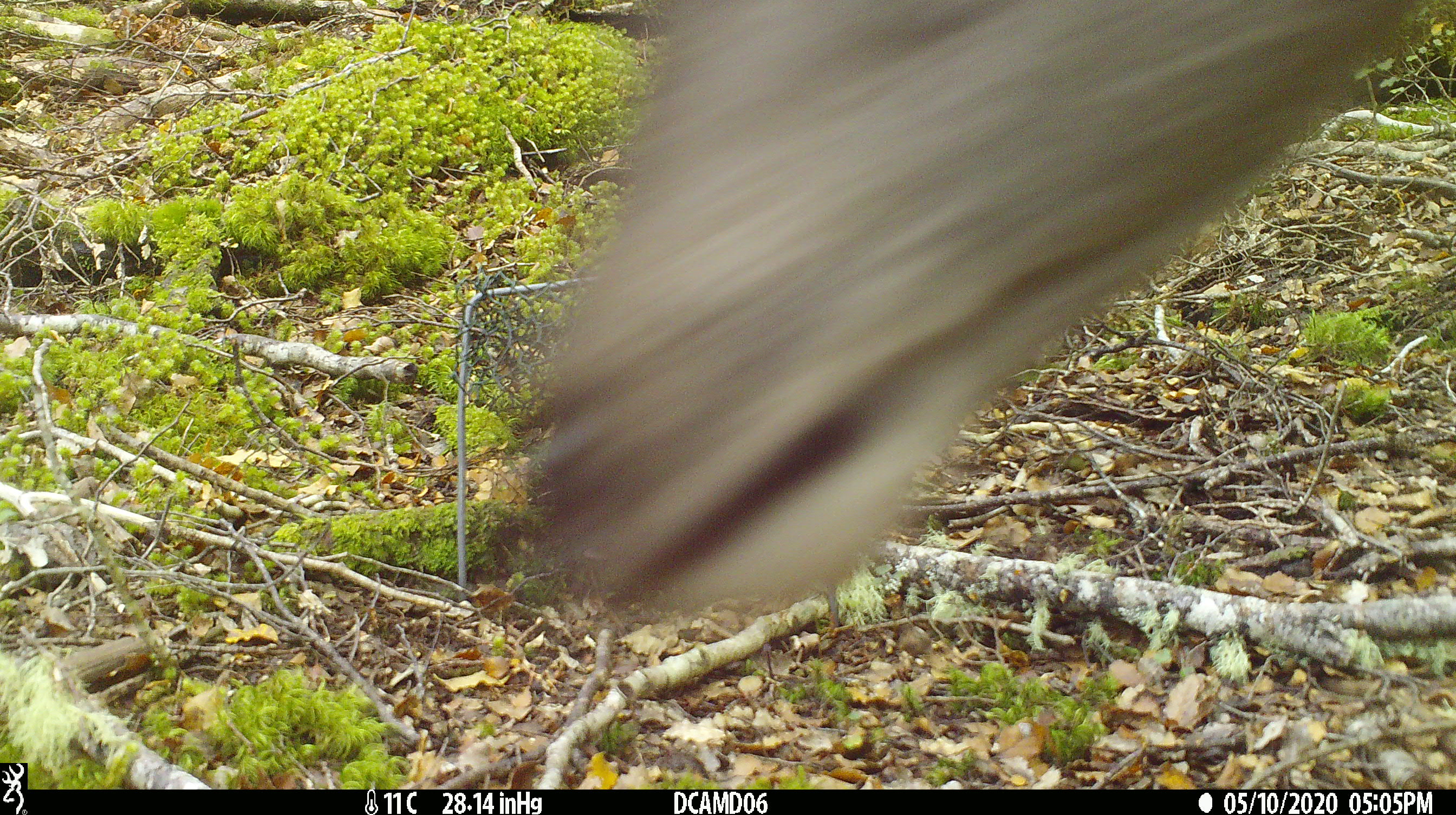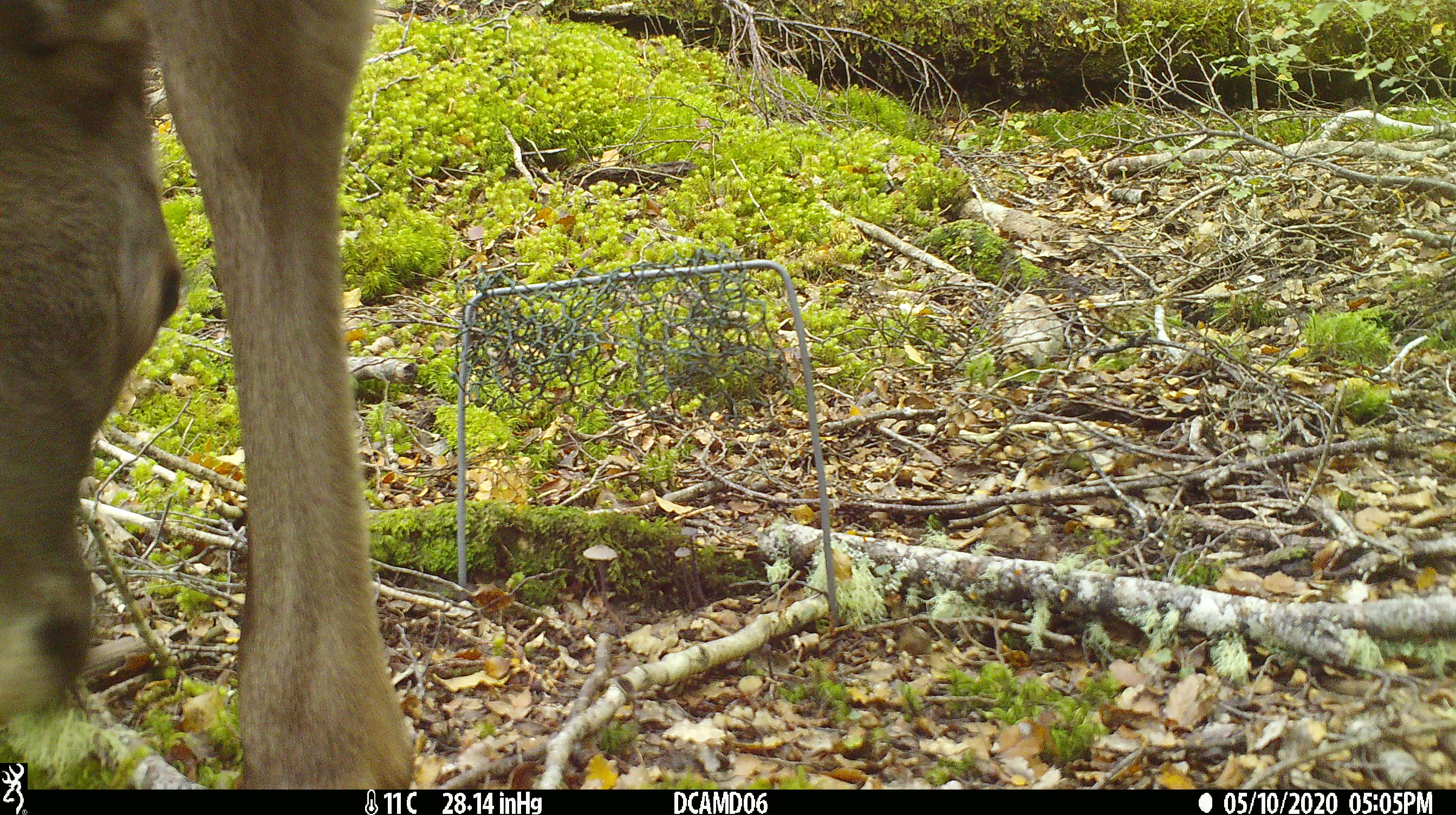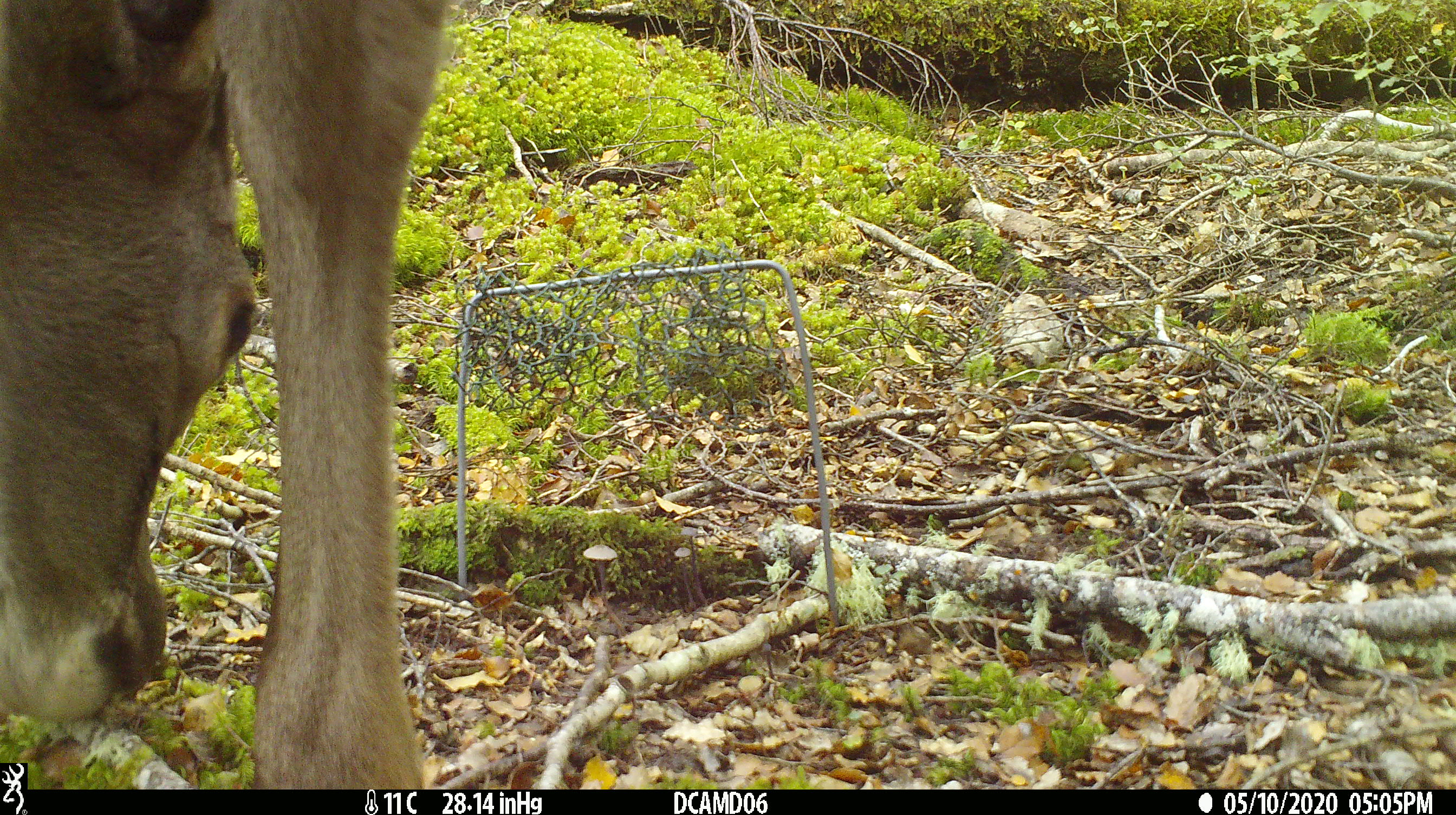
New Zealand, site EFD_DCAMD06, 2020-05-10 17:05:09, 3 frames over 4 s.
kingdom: Animalia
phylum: Chordata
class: Mammalia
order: Artiodactyla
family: Cervidae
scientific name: Cervidae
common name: deer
Deer (Cervidae).